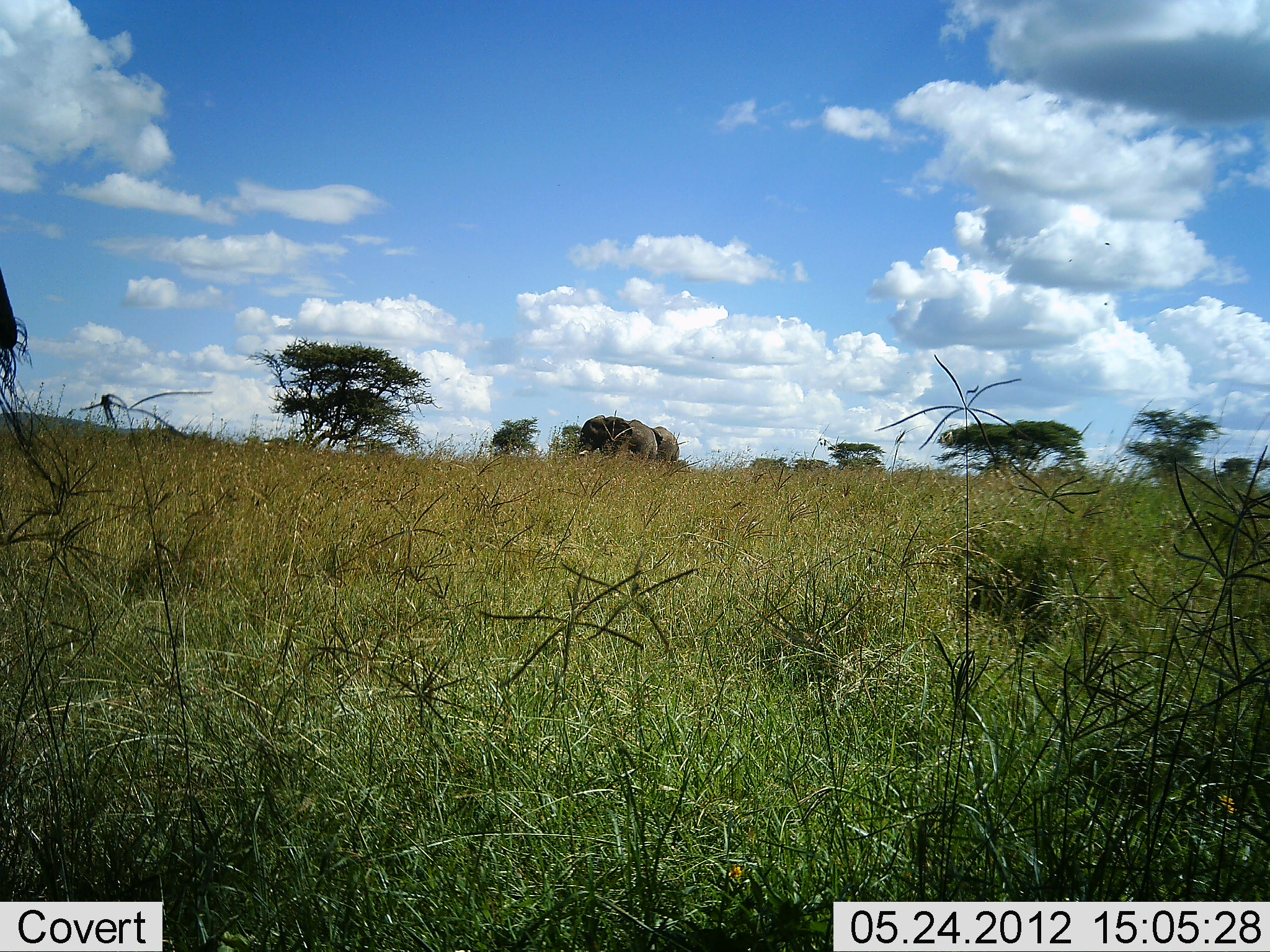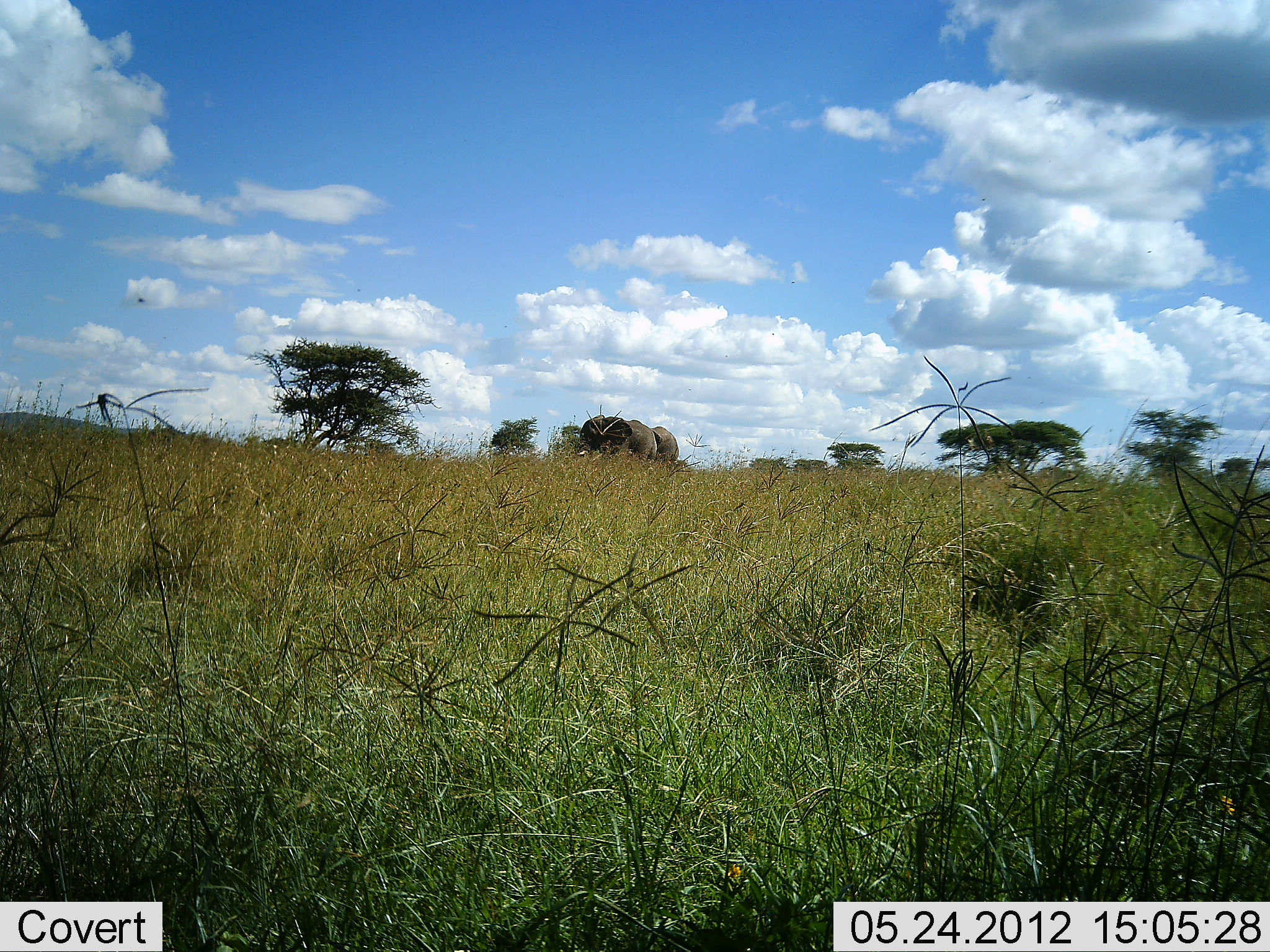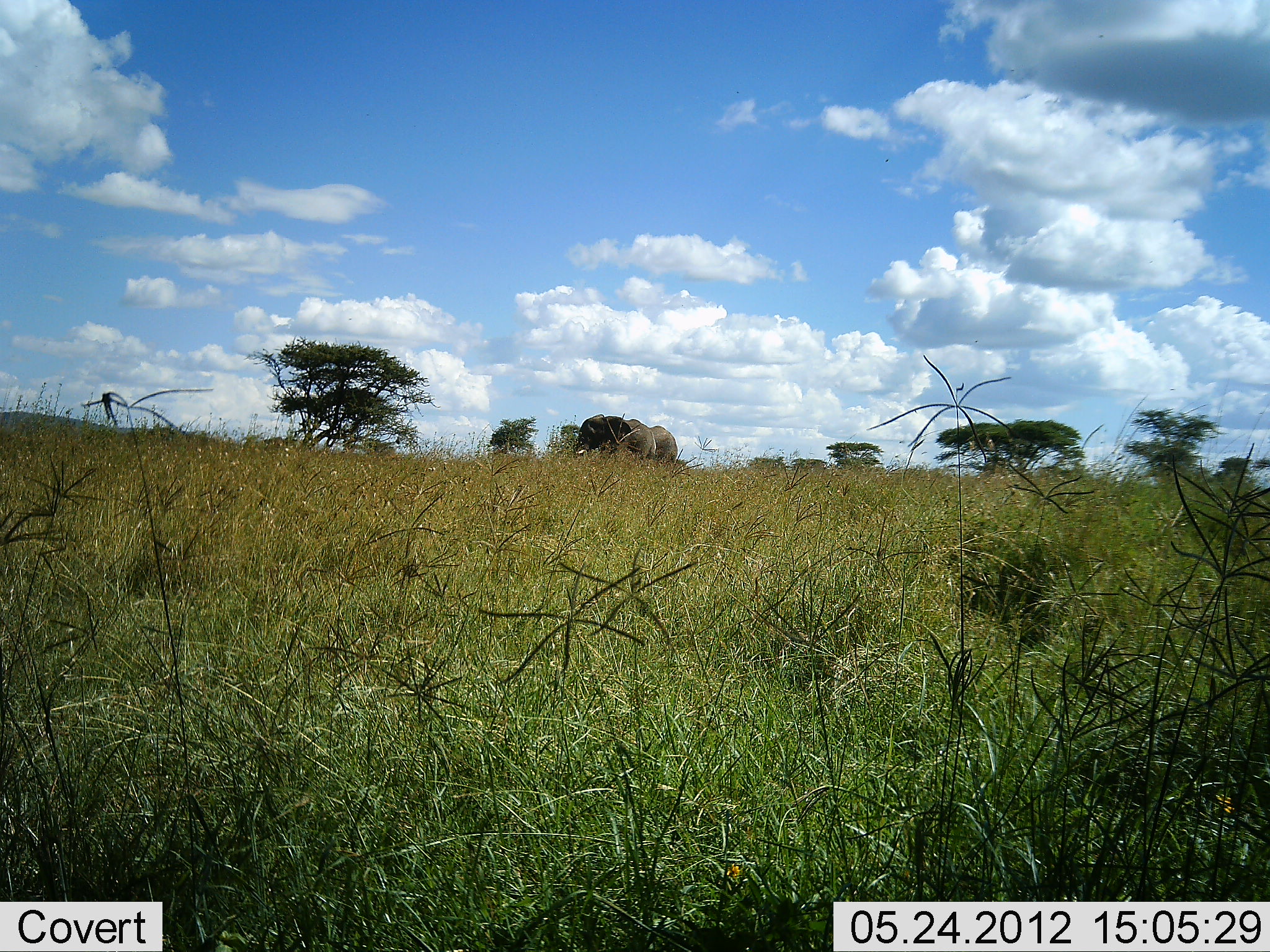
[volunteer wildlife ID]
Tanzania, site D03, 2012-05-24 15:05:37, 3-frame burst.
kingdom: Animalia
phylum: Chordata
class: Mammalia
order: Proboscidea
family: Elephantidae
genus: Loxodonta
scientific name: Loxodonta africana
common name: african bush elephant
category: elephant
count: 2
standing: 90%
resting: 0%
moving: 10%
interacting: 0%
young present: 0%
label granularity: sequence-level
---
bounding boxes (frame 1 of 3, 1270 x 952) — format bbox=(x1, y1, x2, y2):
animal: bbox=(0, 264, 34, 401); bbox=(575, 414, 659, 463); bbox=(646, 425, 680, 466)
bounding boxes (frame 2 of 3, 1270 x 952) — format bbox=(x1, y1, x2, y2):
animal: bbox=(578, 414, 660, 465); bbox=(649, 426, 680, 467)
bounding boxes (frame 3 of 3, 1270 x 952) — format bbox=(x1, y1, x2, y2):
animal: bbox=(572, 413, 657, 464); bbox=(648, 425, 679, 465)